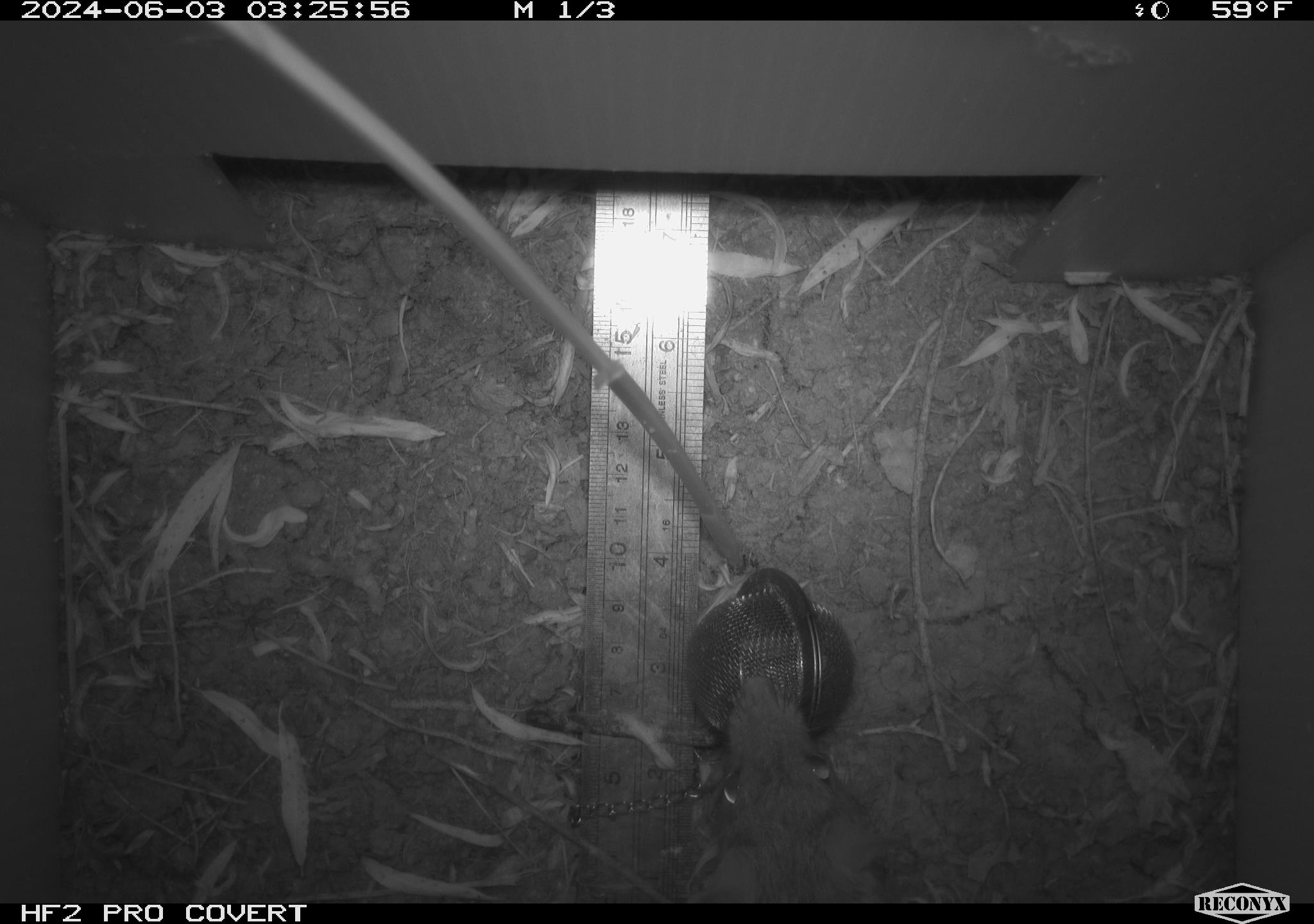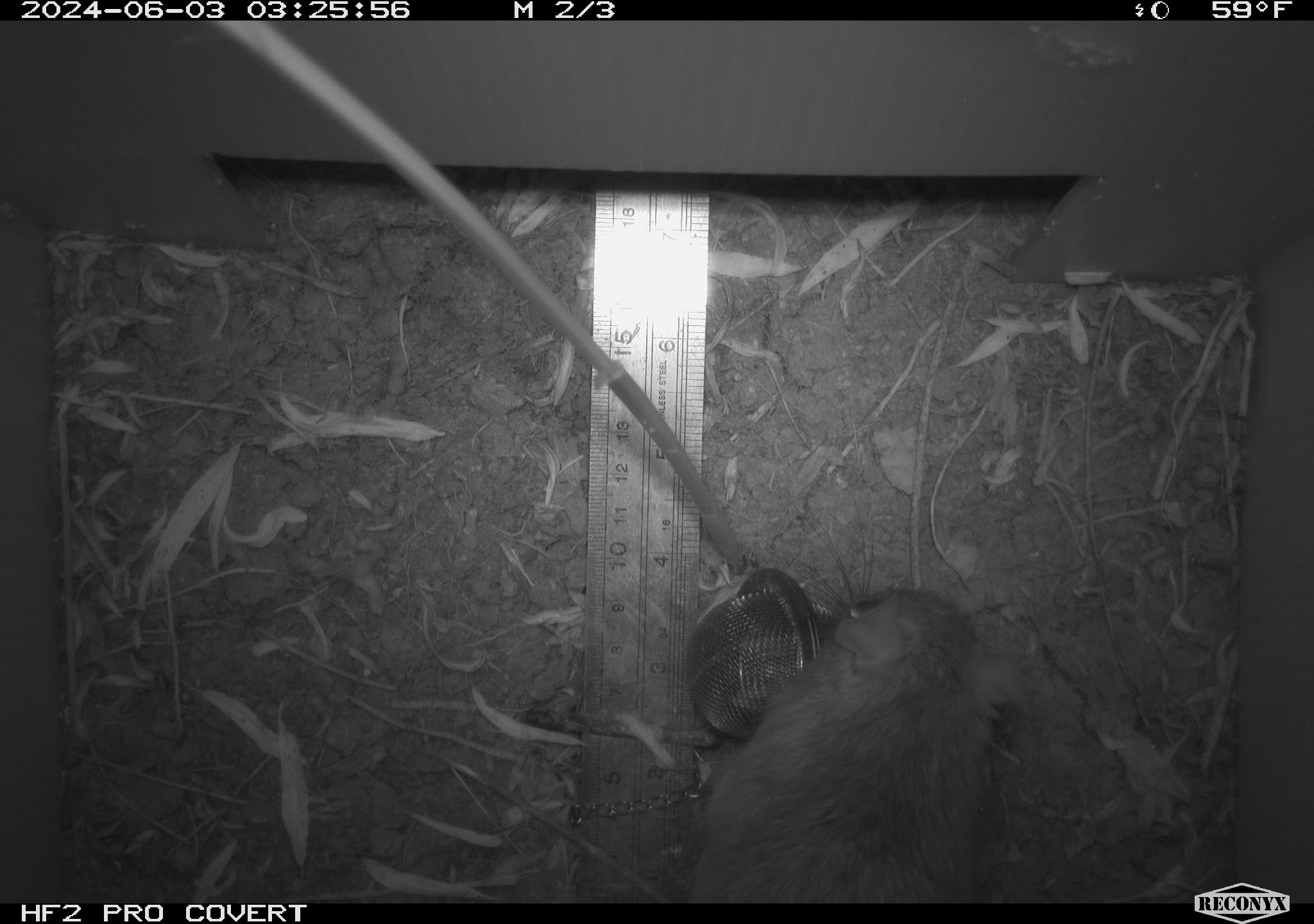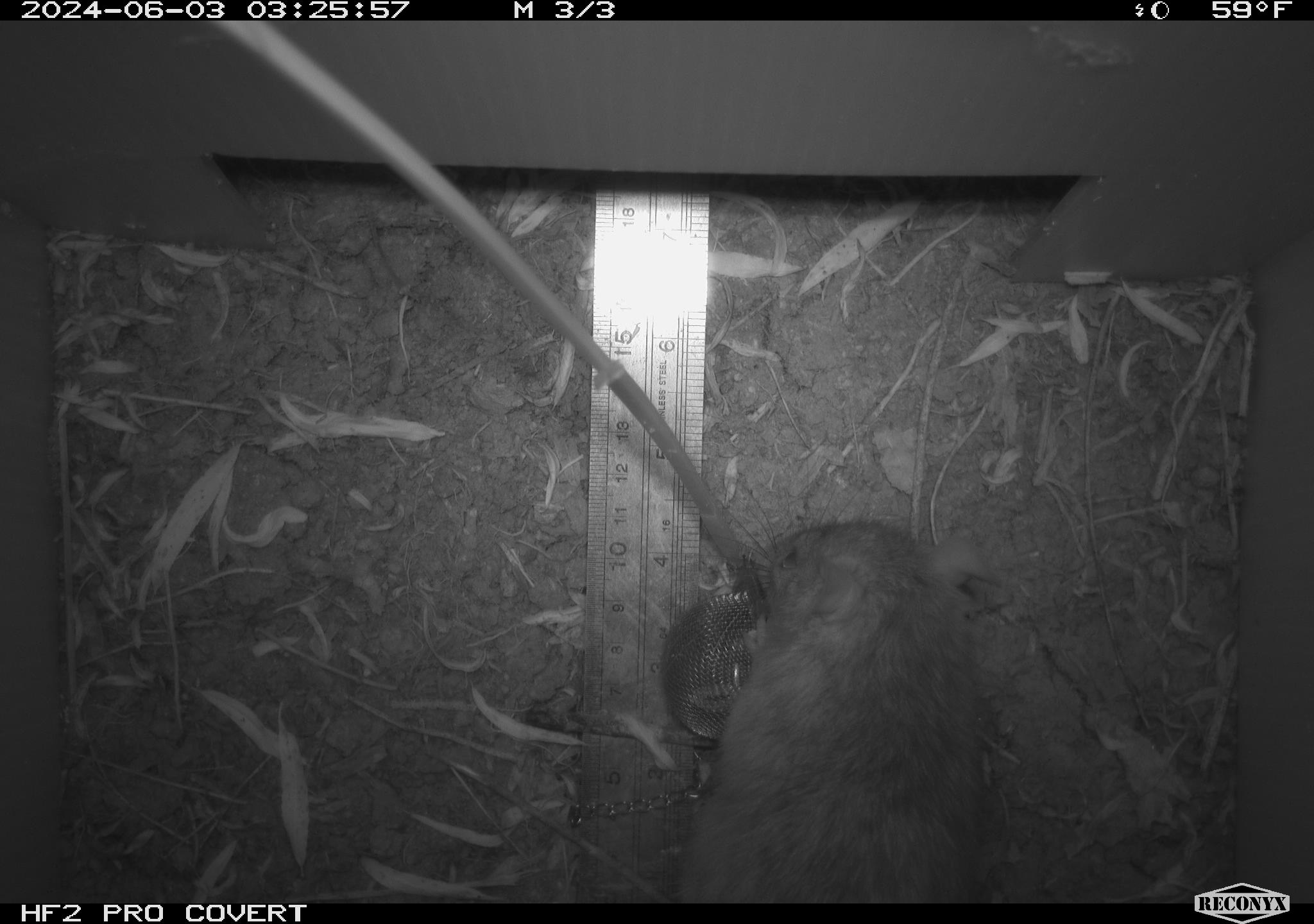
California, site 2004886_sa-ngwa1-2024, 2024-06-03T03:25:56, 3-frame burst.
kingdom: Animalia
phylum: Chordata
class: Mammalia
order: Rodentia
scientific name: Rodentia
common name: woodrat or rat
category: woodrat or rat species